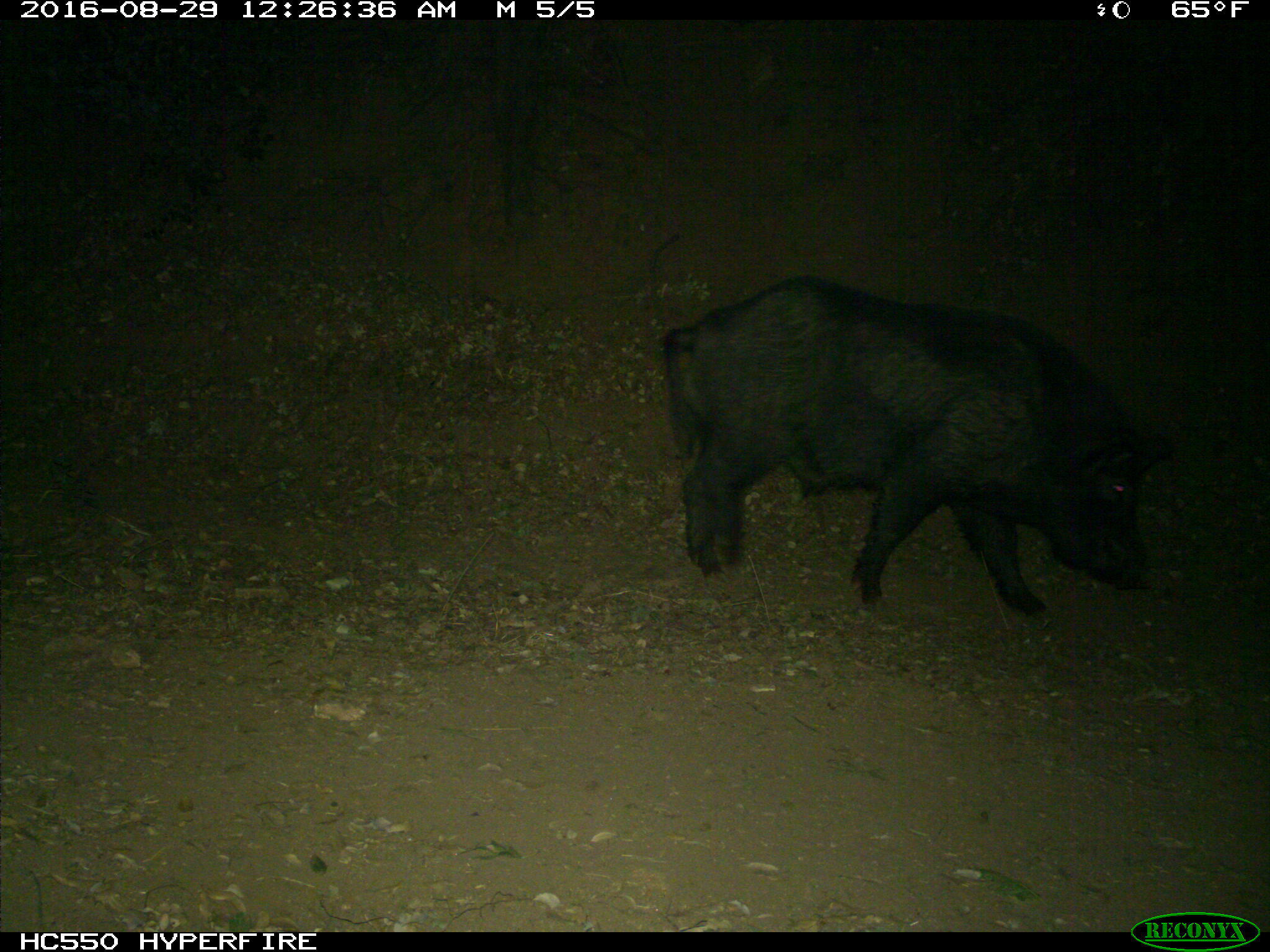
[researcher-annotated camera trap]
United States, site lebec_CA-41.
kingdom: Animalia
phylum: Chordata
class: Mammalia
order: Artiodactyla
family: Suidae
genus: Sus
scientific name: Sus scrofa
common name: wild boar